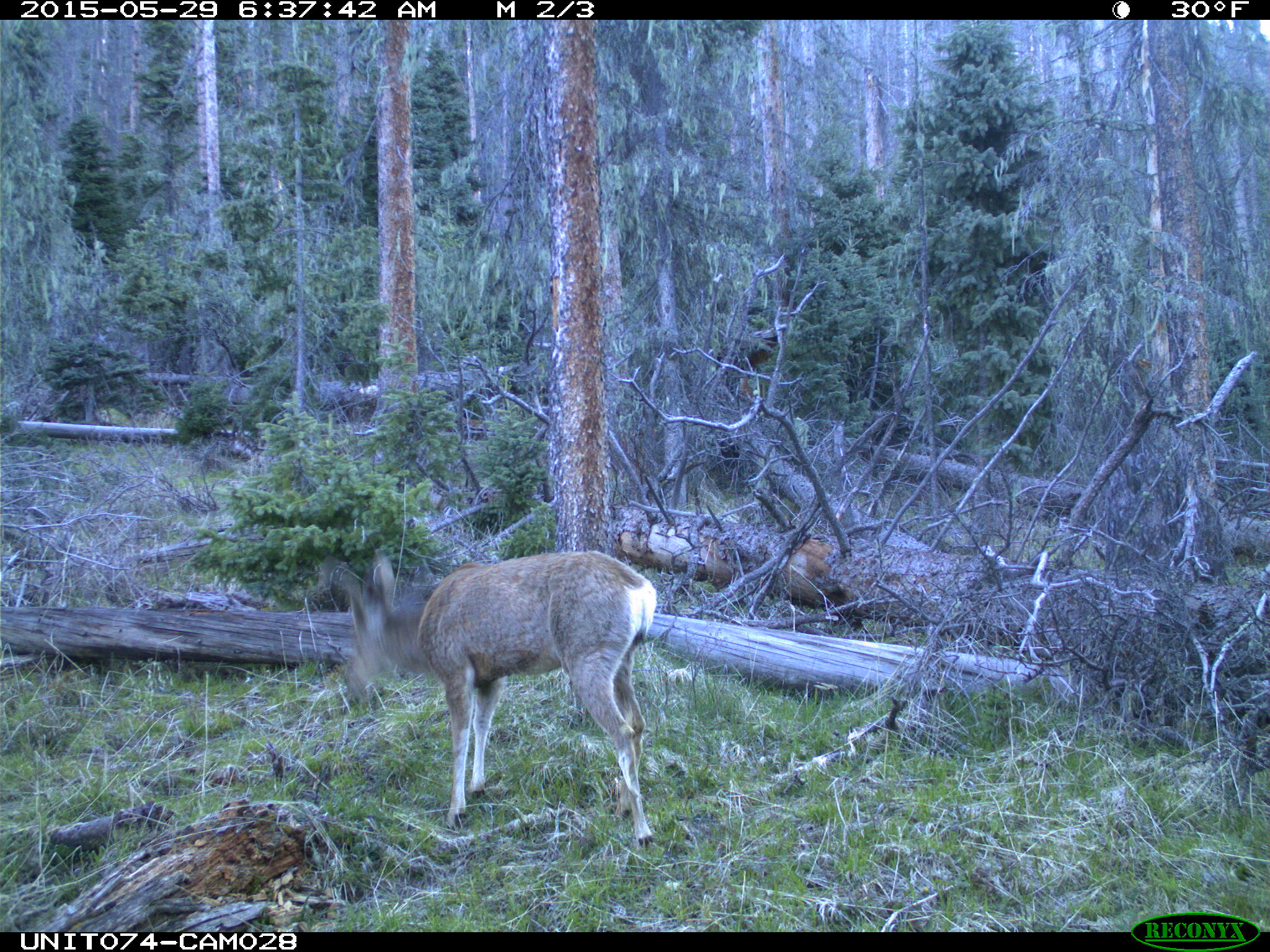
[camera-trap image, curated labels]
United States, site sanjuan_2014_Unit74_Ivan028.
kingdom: Animalia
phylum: Chordata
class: Mammalia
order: Artiodactyla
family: Cervidae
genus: Odocoileus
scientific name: Odocoileus hemionus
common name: mule deer